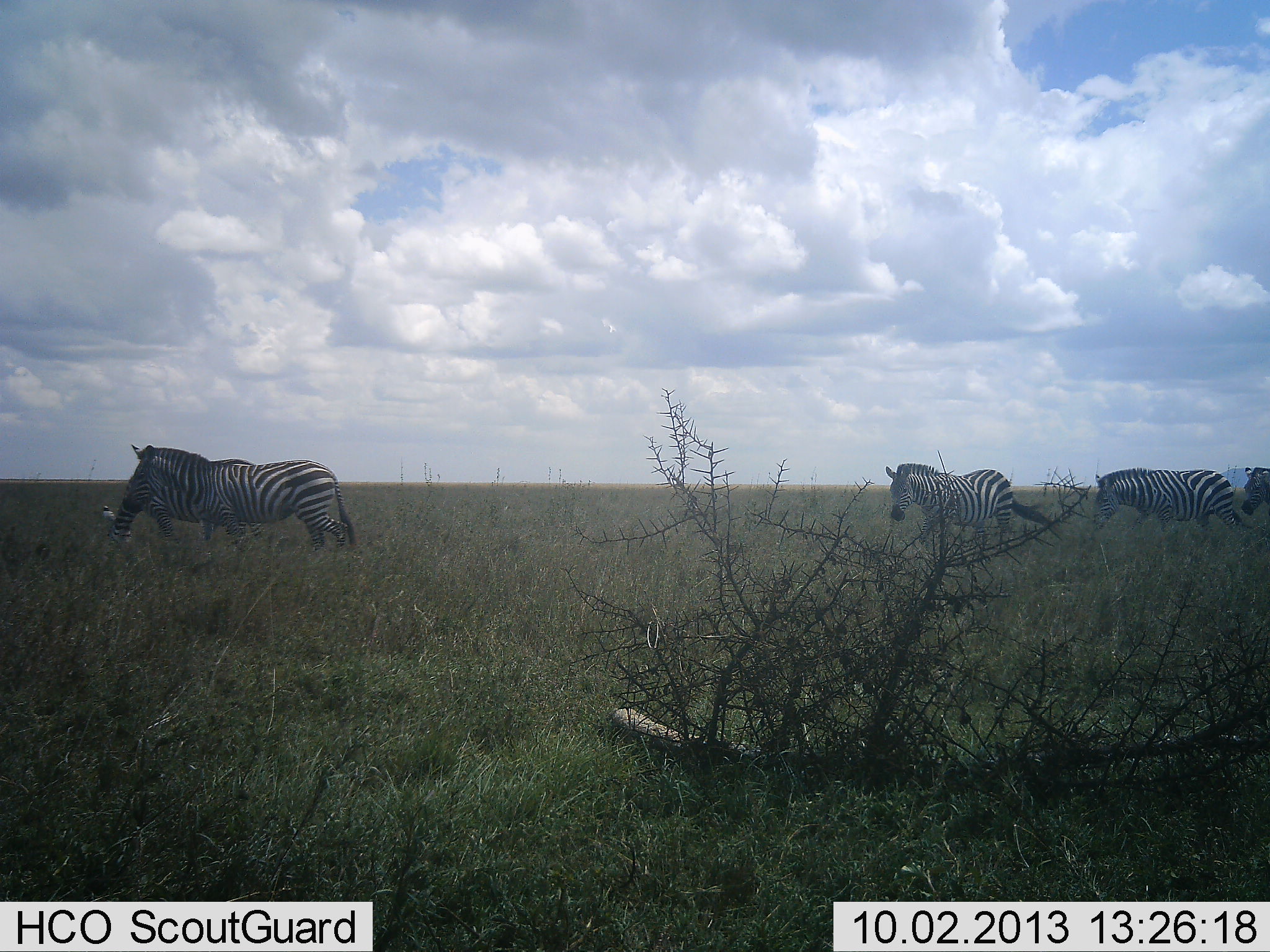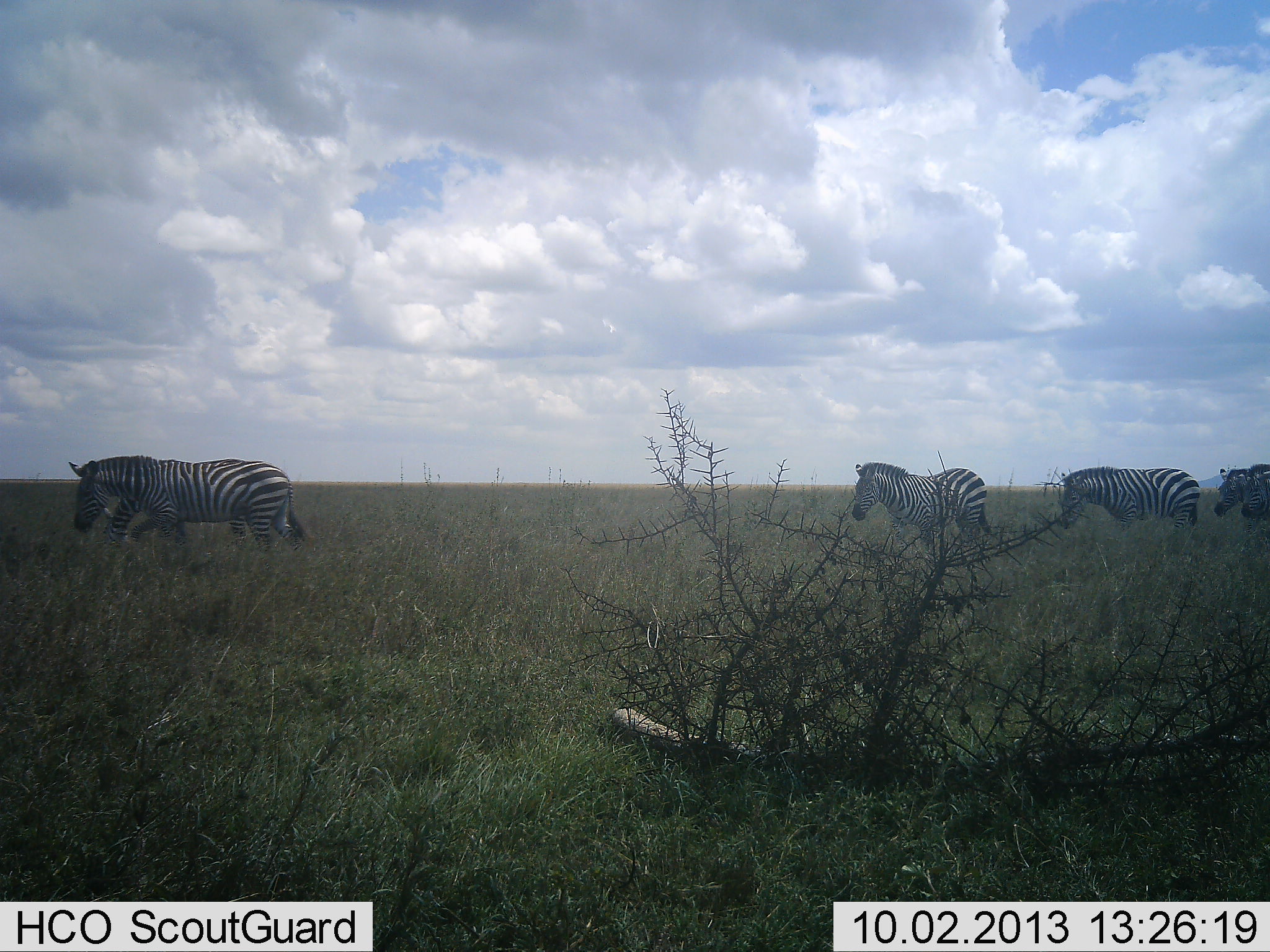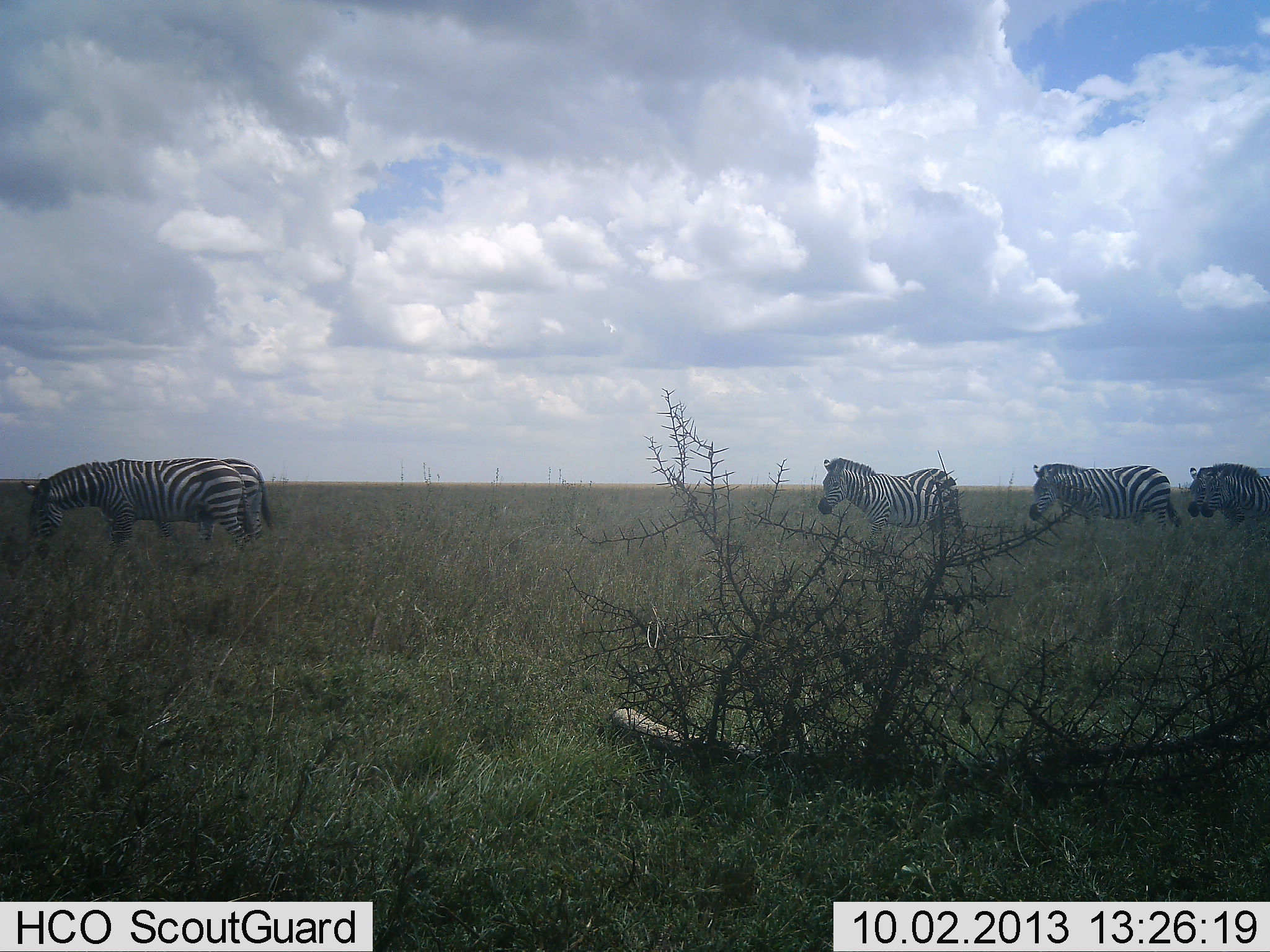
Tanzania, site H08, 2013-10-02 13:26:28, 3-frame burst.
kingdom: Animalia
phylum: Chordata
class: Mammalia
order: Perissodactyla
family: Equidae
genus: Equus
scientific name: Equus quagga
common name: plains zebra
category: zebra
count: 6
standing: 20%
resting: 0%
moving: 100%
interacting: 0%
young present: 0%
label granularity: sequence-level